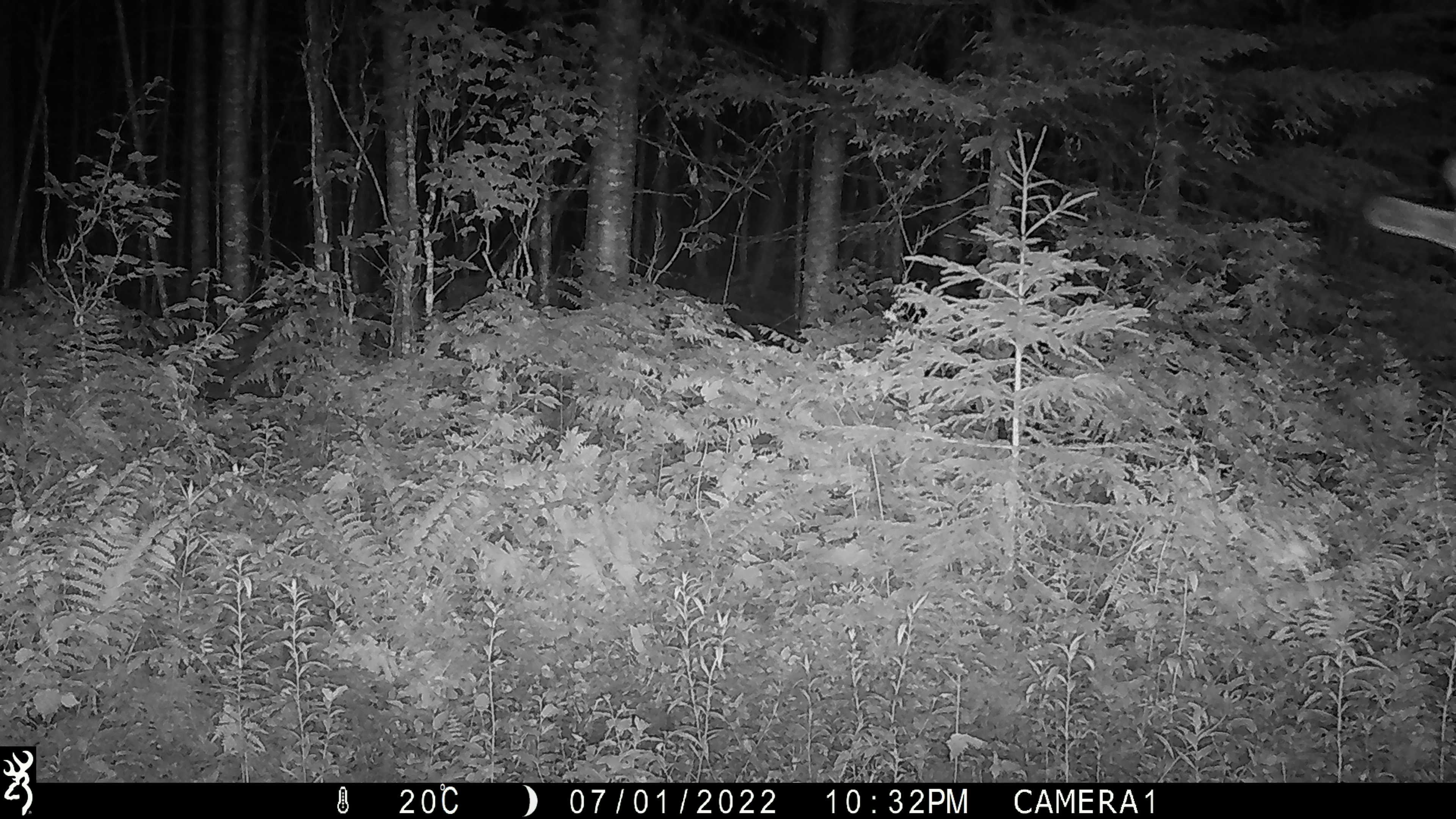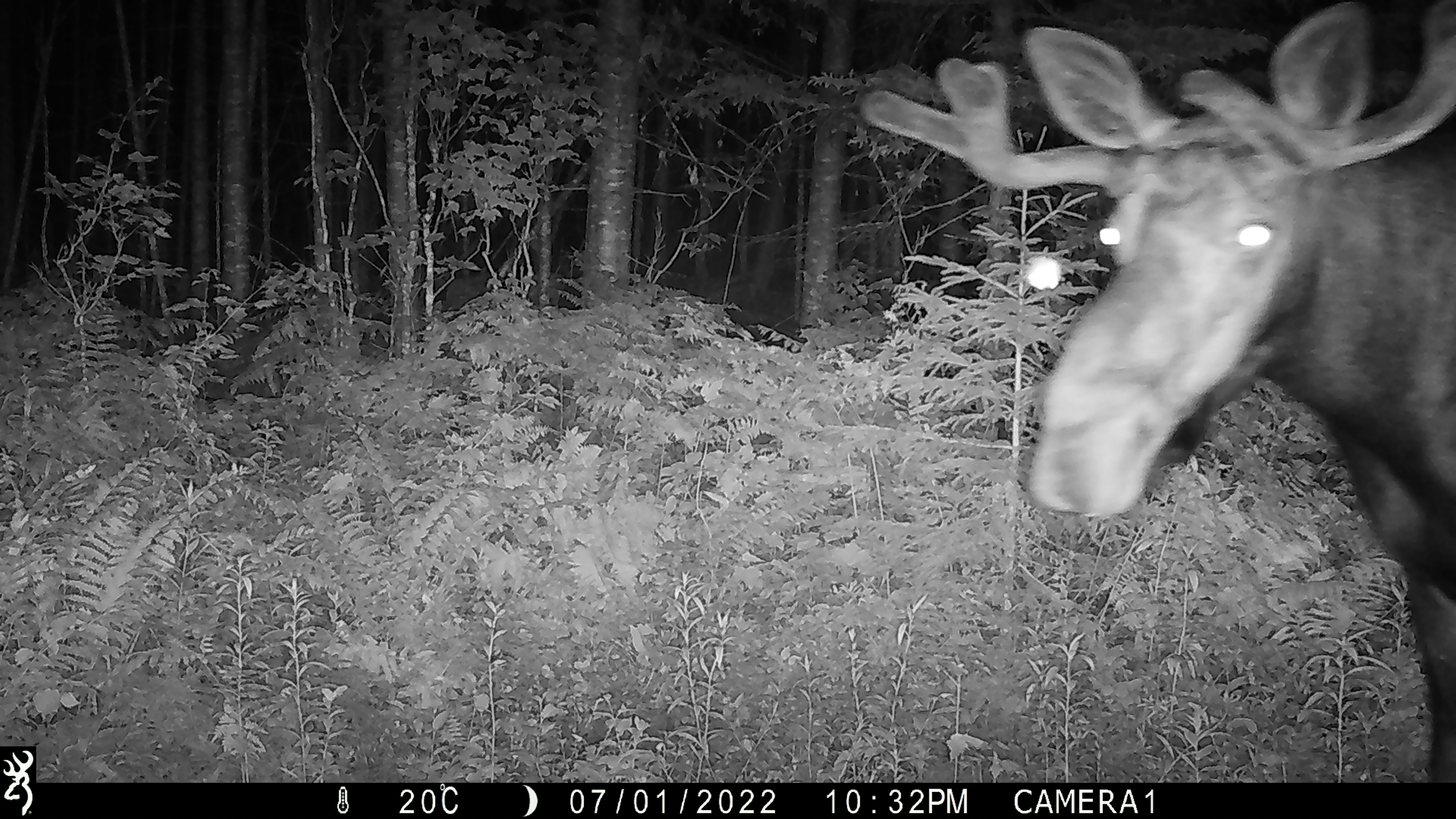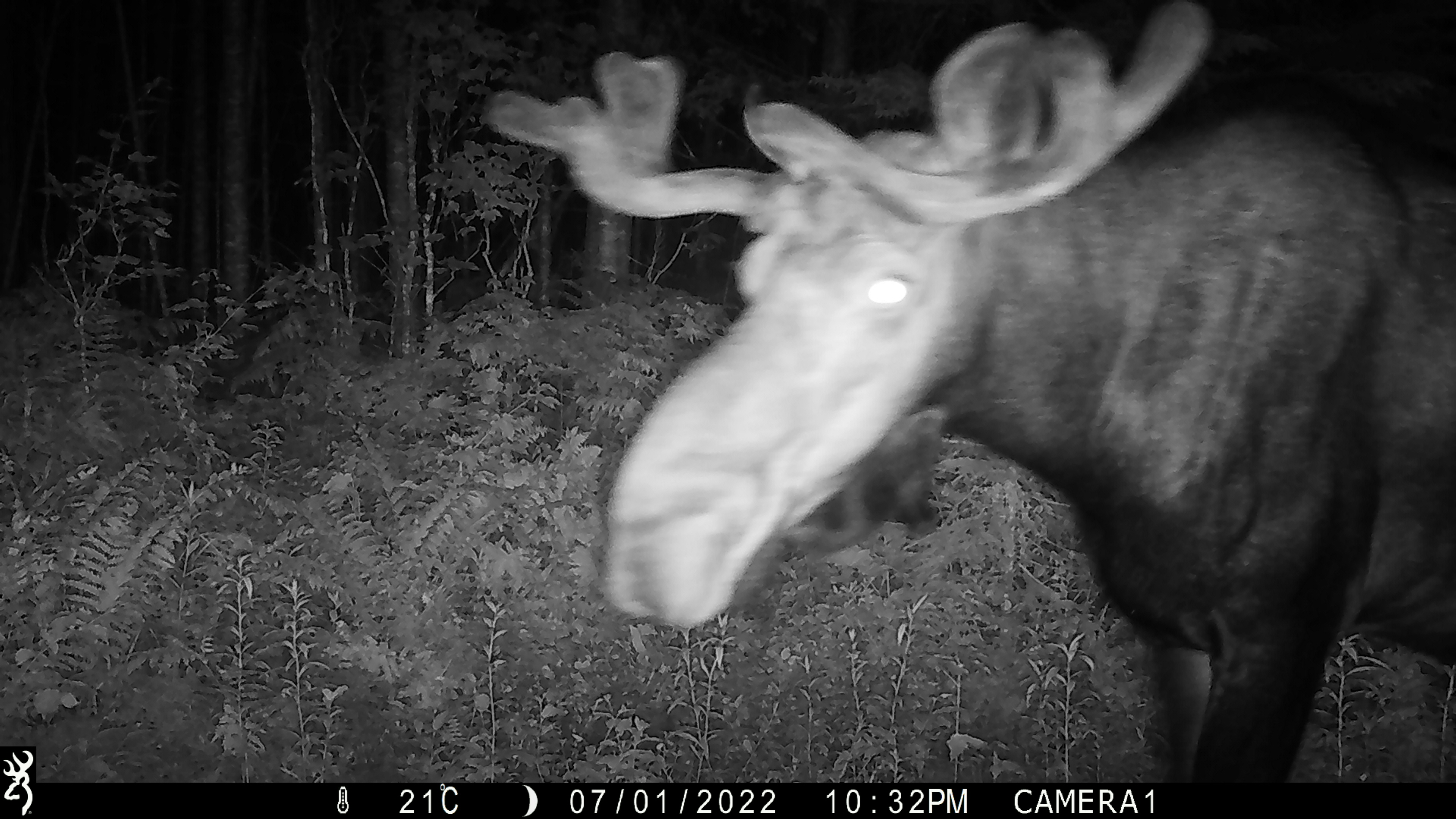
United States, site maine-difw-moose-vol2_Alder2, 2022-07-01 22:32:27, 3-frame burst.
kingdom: Animalia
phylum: Chordata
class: Mammalia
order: Artiodactyla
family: Cervidae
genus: Alces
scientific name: Alces alces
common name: moose